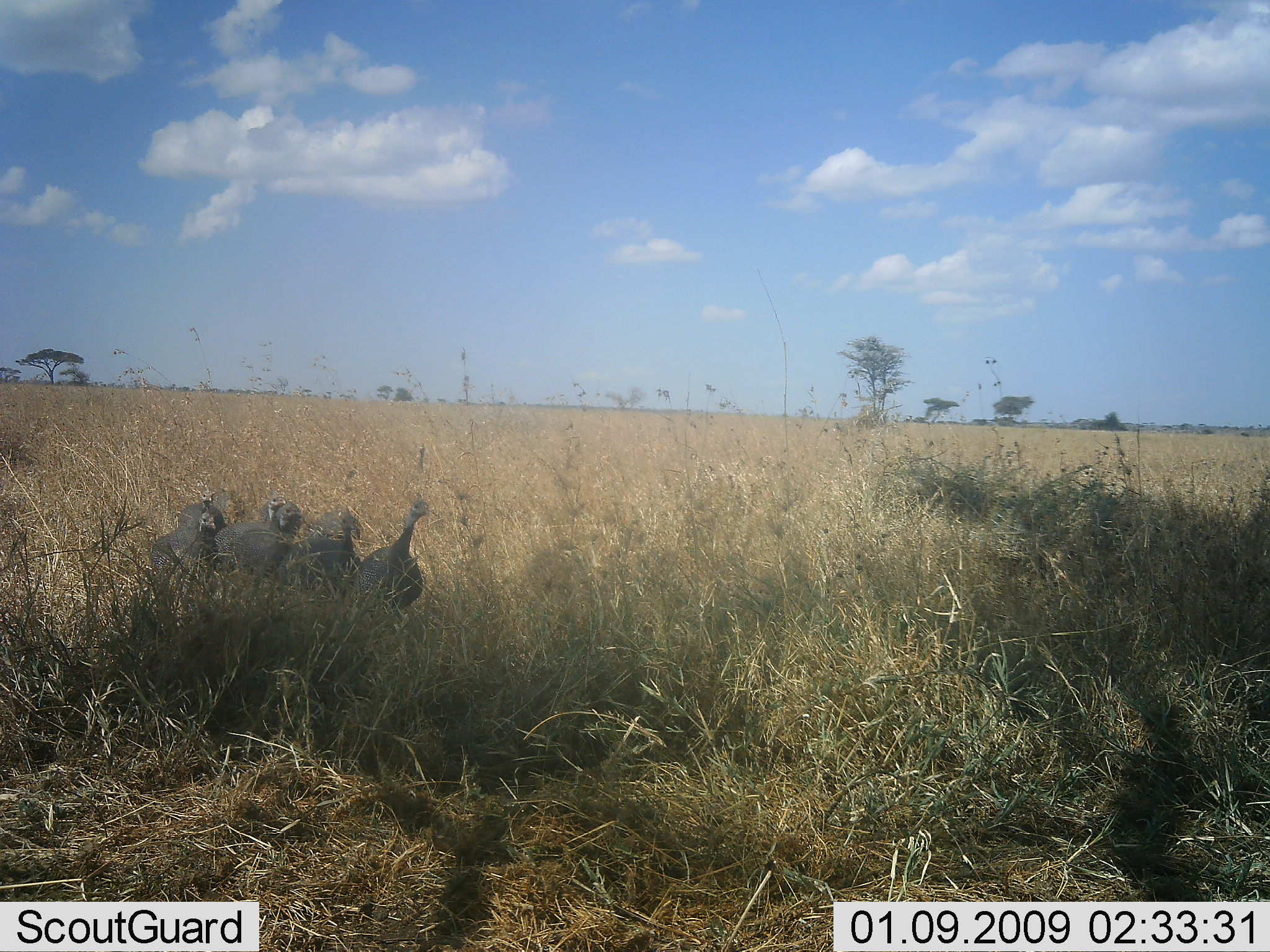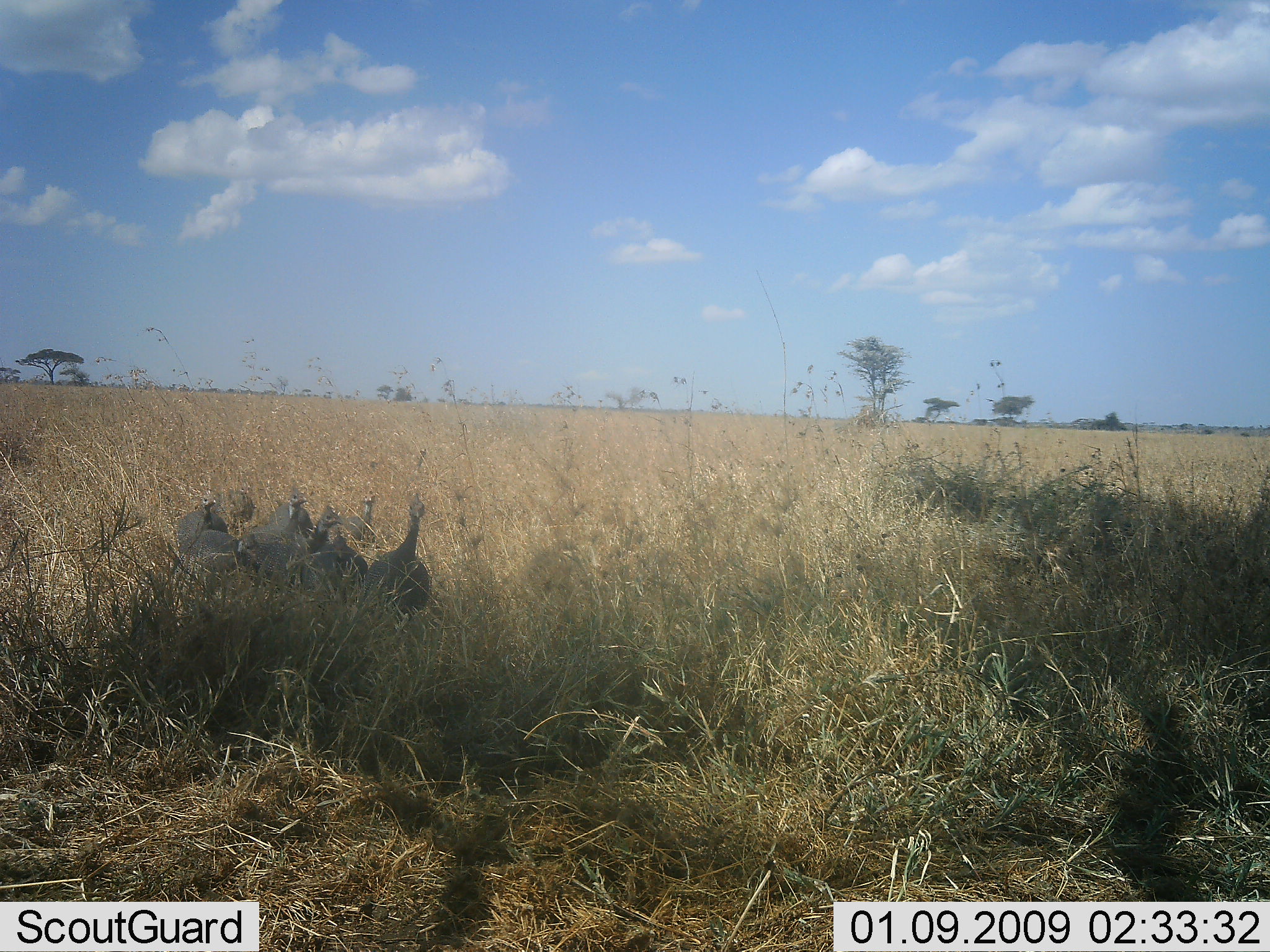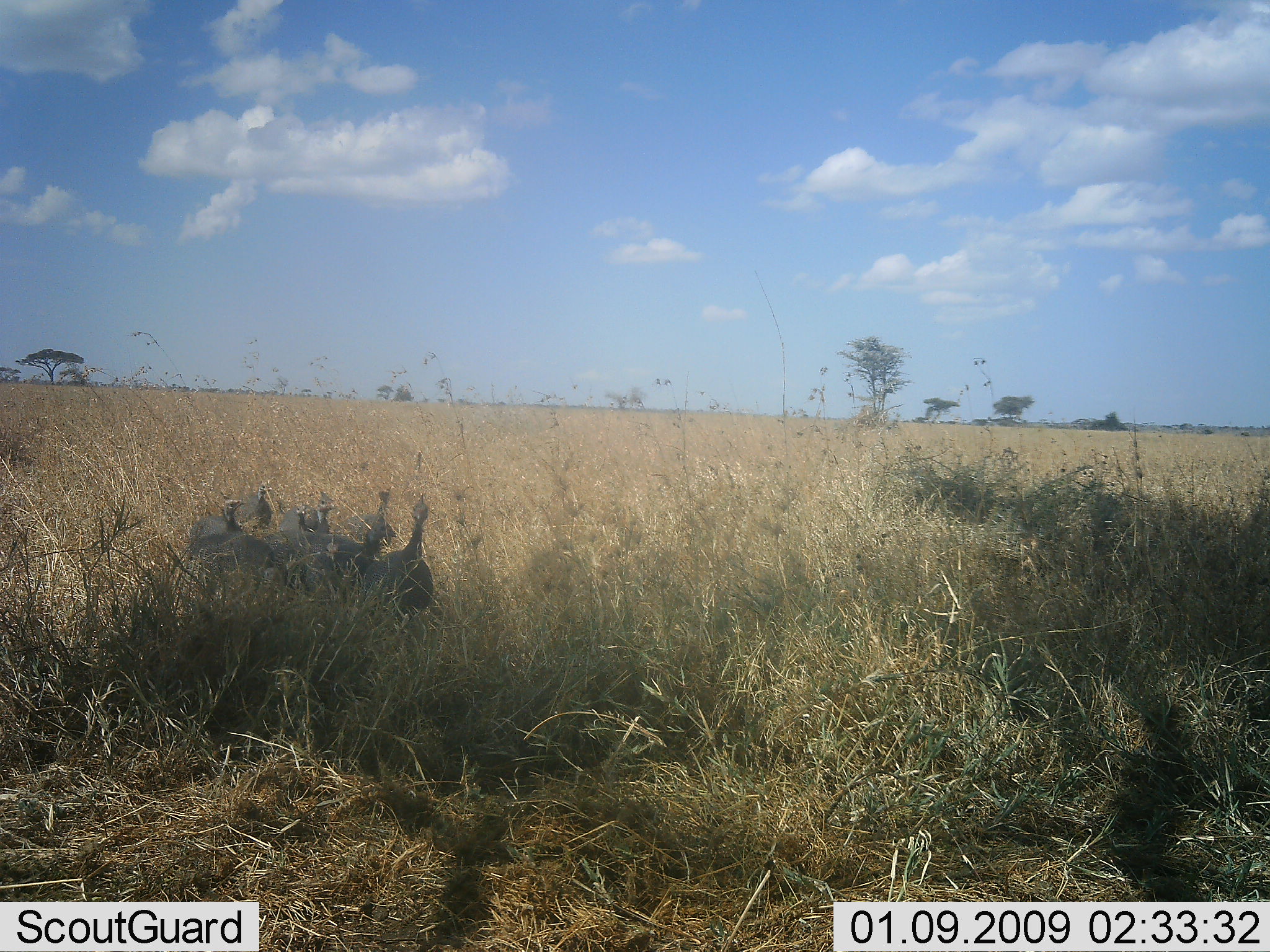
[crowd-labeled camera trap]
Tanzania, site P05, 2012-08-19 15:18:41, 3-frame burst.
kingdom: Animalia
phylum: Chordata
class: Aves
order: Galliformes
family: Numididae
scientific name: Numididae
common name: guinea fowl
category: guineafowl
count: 4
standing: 50%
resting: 0%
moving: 50%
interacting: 10%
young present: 0%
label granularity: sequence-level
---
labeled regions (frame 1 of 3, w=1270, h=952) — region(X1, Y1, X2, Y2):
animal: region(359, 492, 430, 612); region(275, 506, 364, 583); region(215, 499, 302, 572); region(153, 510, 216, 577); region(259, 498, 302, 534); region(177, 501, 226, 529)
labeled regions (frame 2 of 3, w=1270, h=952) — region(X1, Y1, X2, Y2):
animal: region(361, 492, 430, 612); region(275, 508, 368, 591); region(215, 531, 287, 572); region(260, 491, 314, 532); region(175, 500, 216, 553); region(179, 501, 226, 531)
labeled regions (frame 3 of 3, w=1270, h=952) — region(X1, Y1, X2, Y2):
animal: region(362, 493, 433, 612); region(191, 531, 284, 607); region(283, 513, 400, 551); region(287, 539, 351, 601); region(281, 490, 340, 532); region(230, 481, 273, 530); region(188, 499, 245, 535)